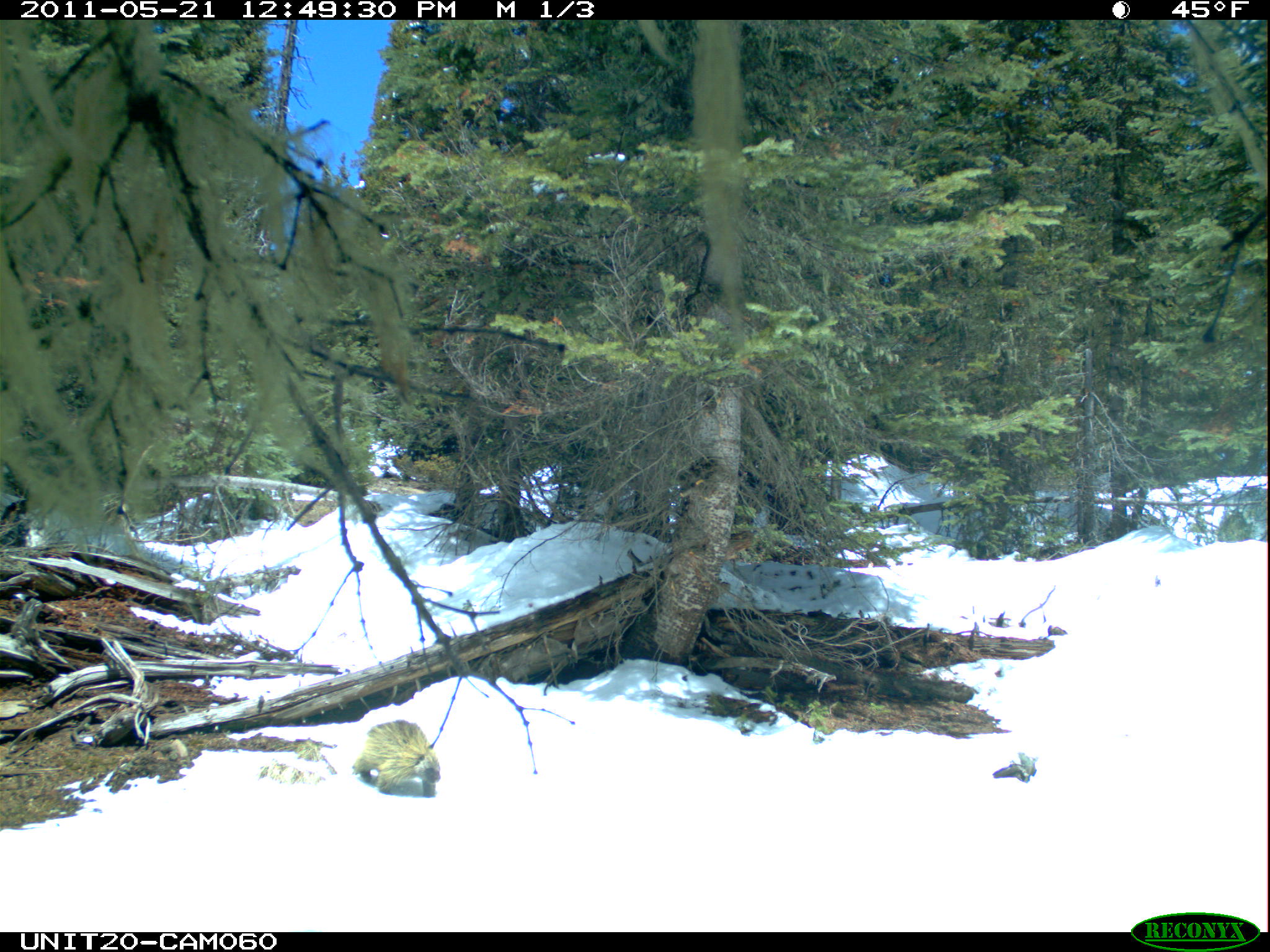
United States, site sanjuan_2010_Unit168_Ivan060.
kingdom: Animalia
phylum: Chordata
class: Mammalia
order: Rodentia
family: Erethizontidae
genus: Erethizon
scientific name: Erethizon dorsatum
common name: north american porcupine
Erethizon dorsatum (north american porcupine).